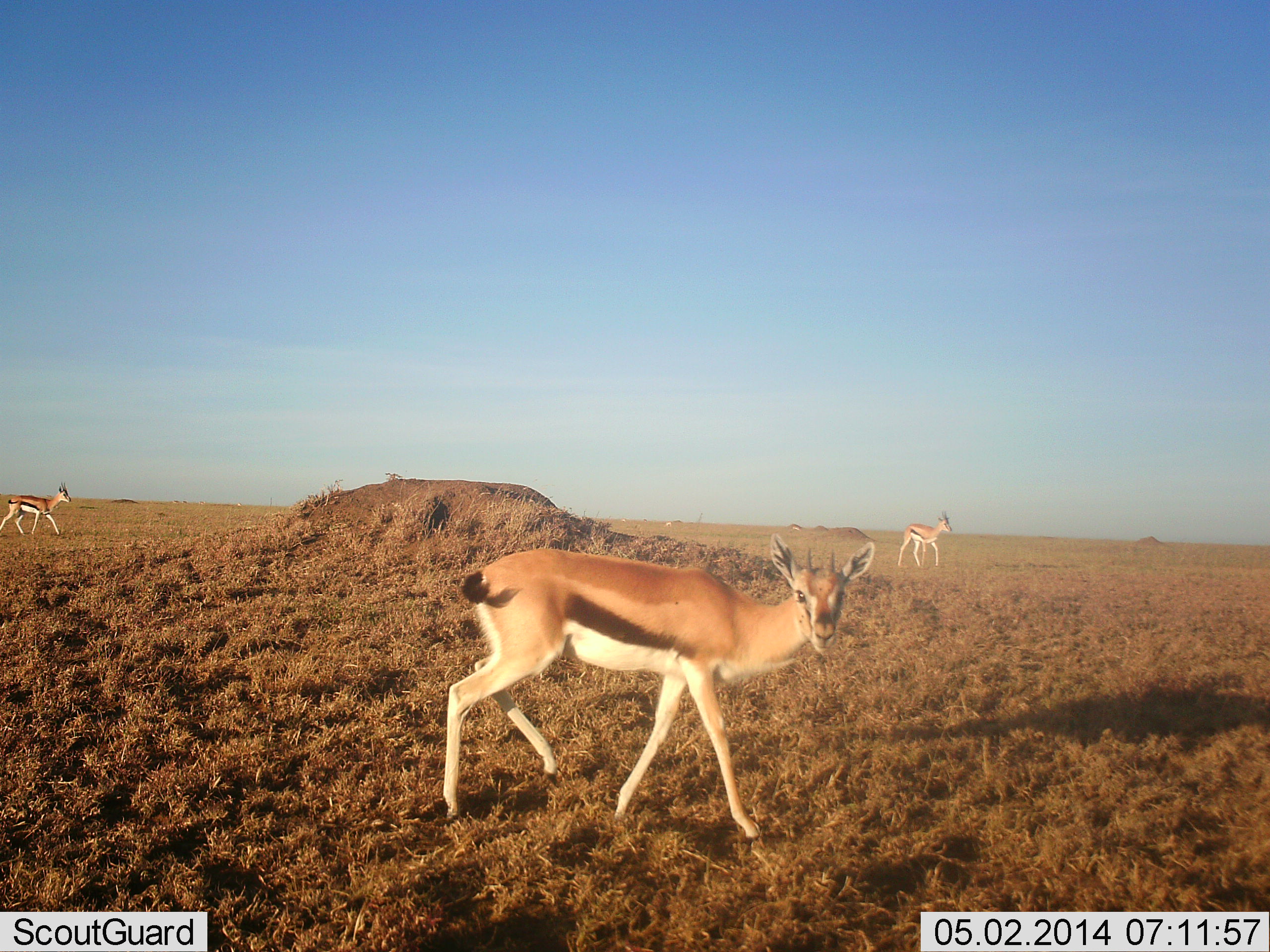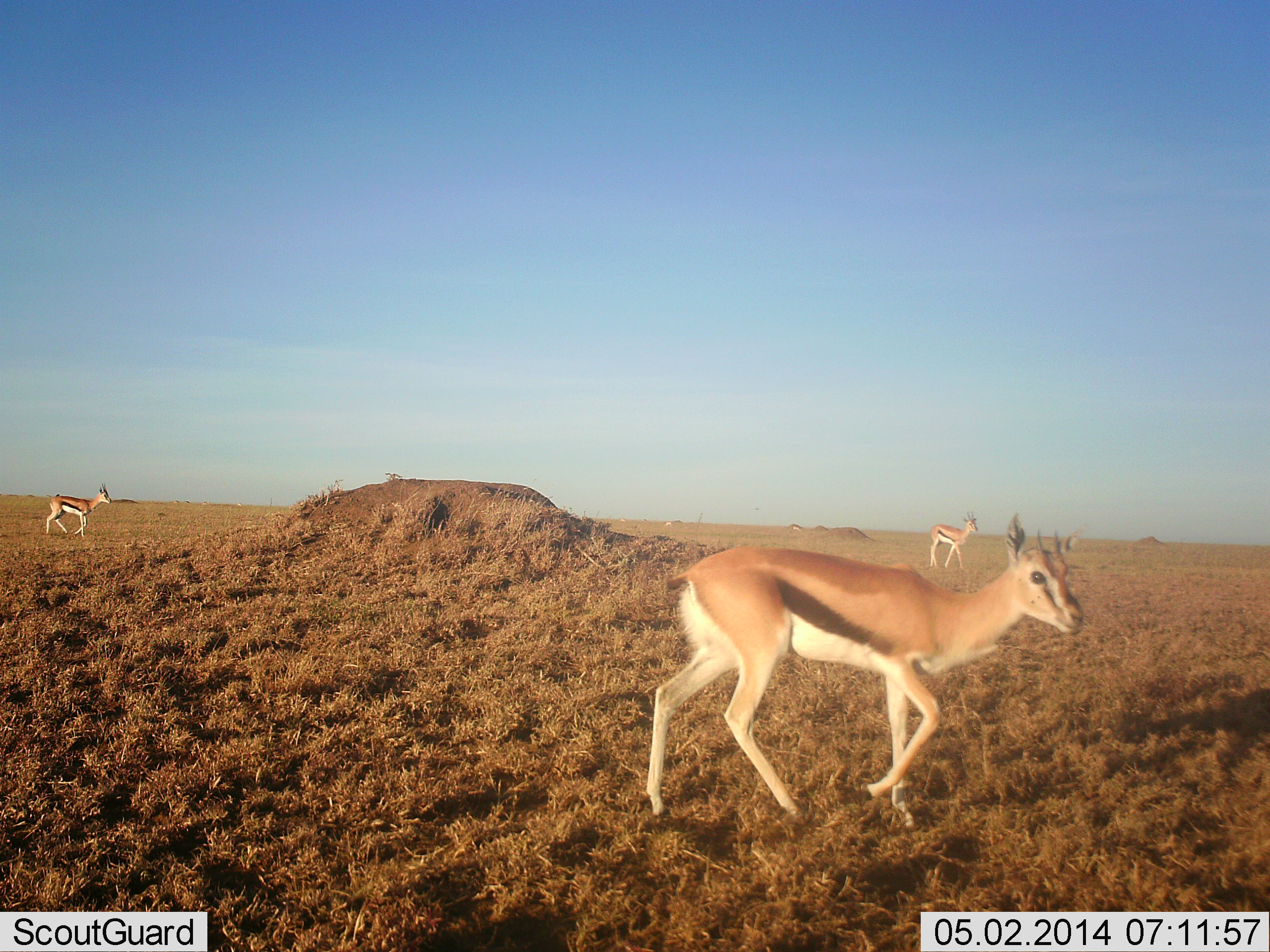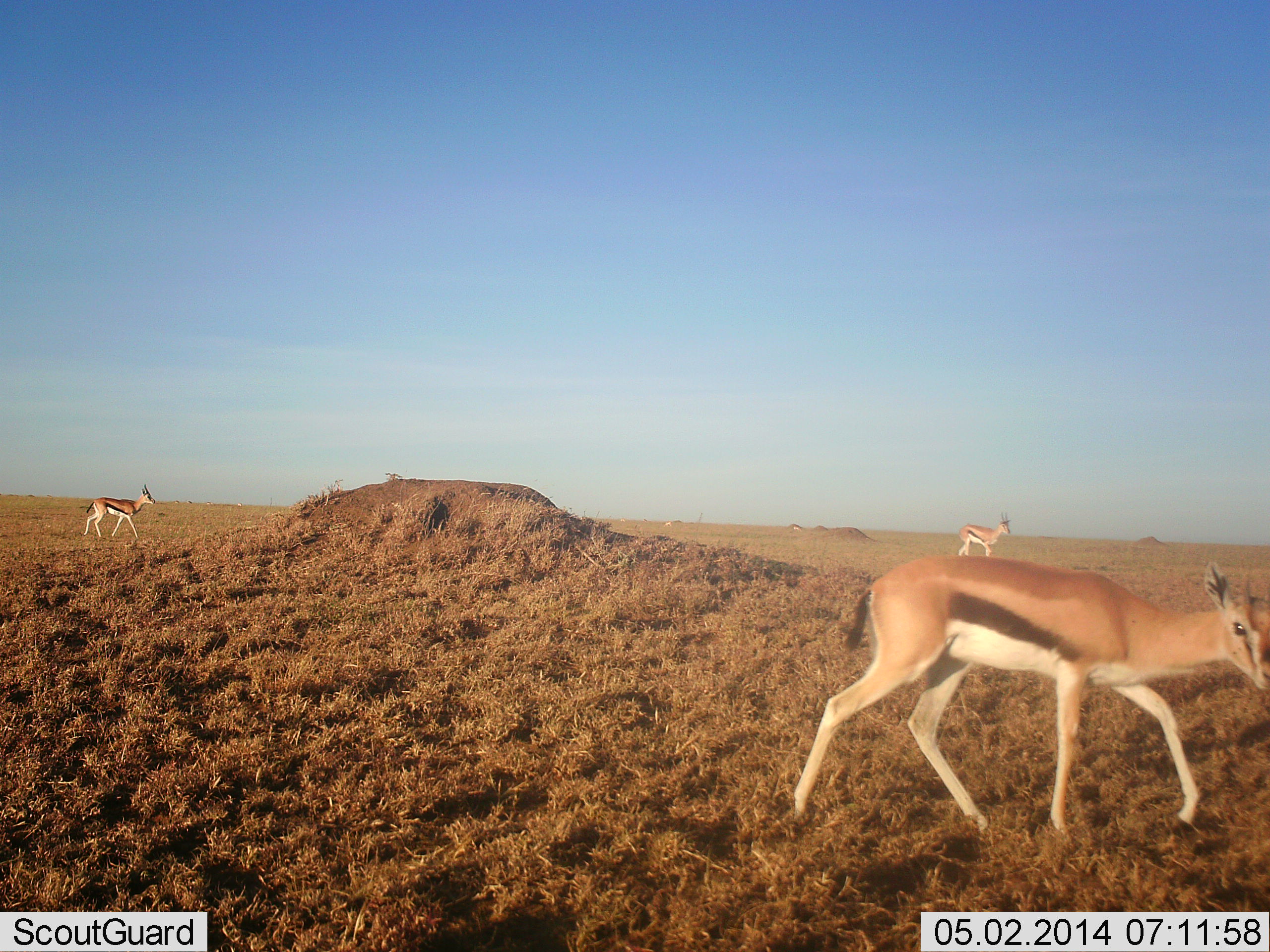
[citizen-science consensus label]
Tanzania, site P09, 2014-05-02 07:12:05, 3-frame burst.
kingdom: Animalia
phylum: Chordata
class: Mammalia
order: Artiodactyla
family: Bovidae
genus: Eudorcas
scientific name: Eudorcas thomsonii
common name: thomson's gazelle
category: gazellethomsons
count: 3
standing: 10%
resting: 0%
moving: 100%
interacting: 0%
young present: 0%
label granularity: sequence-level